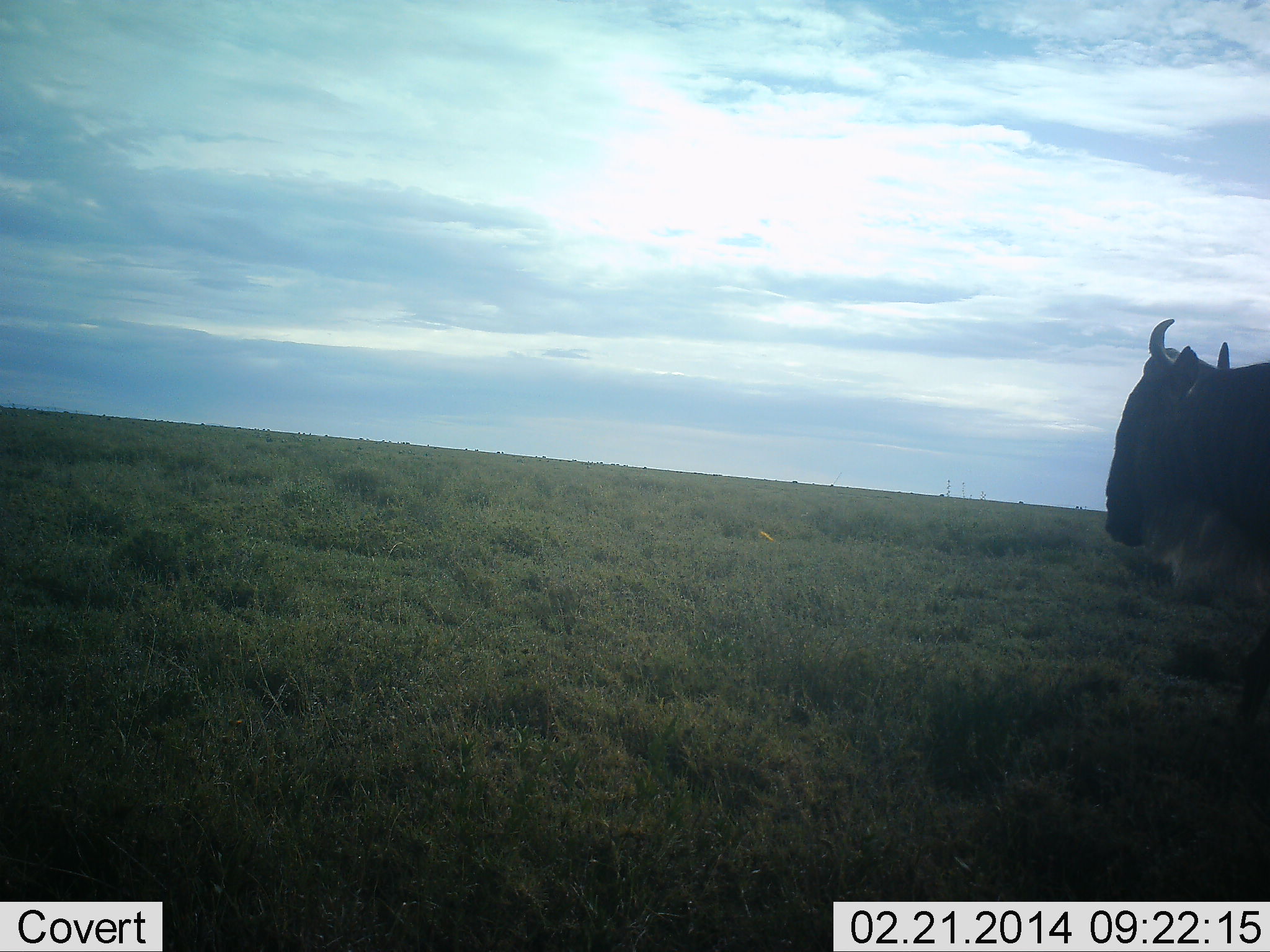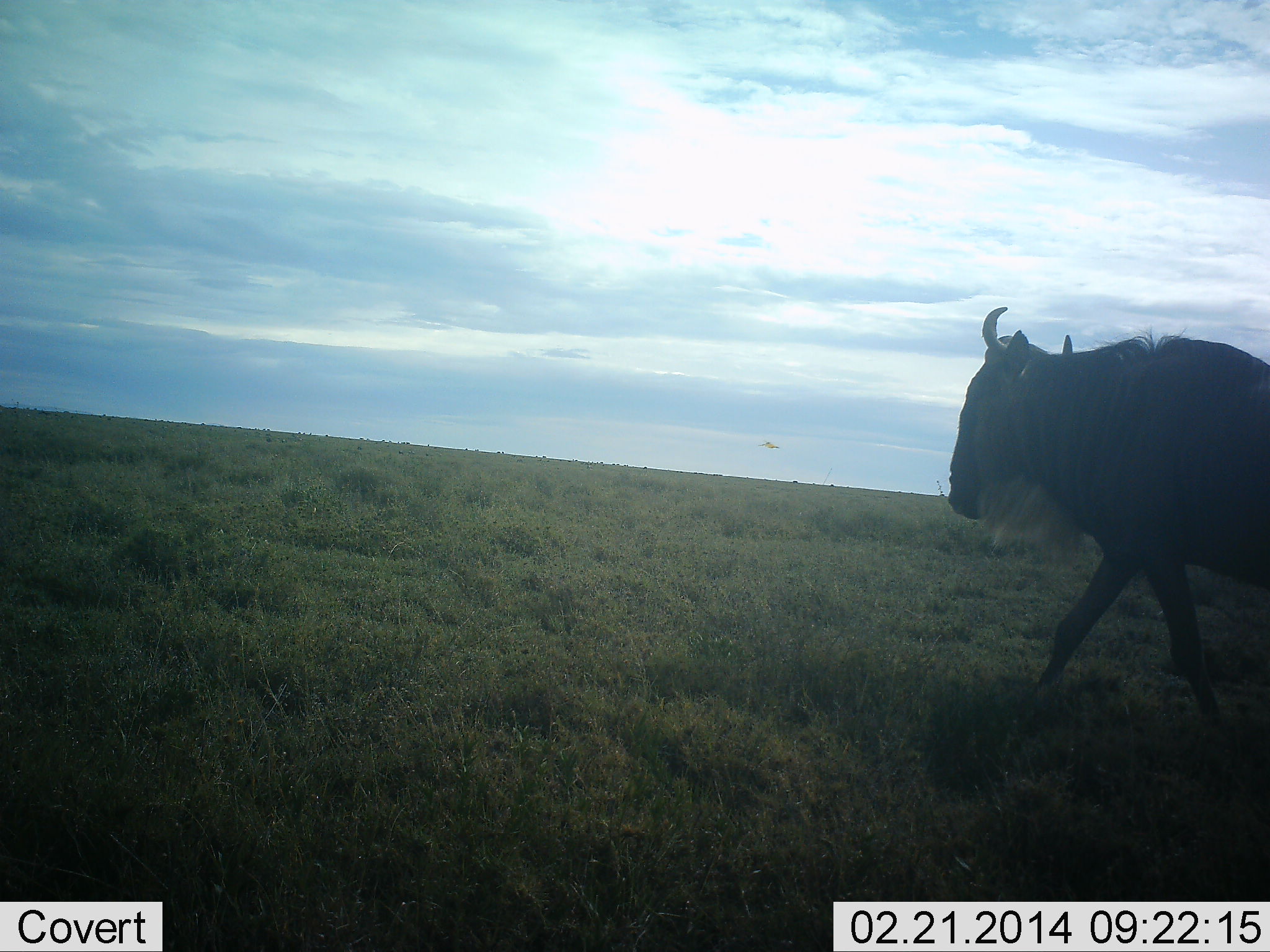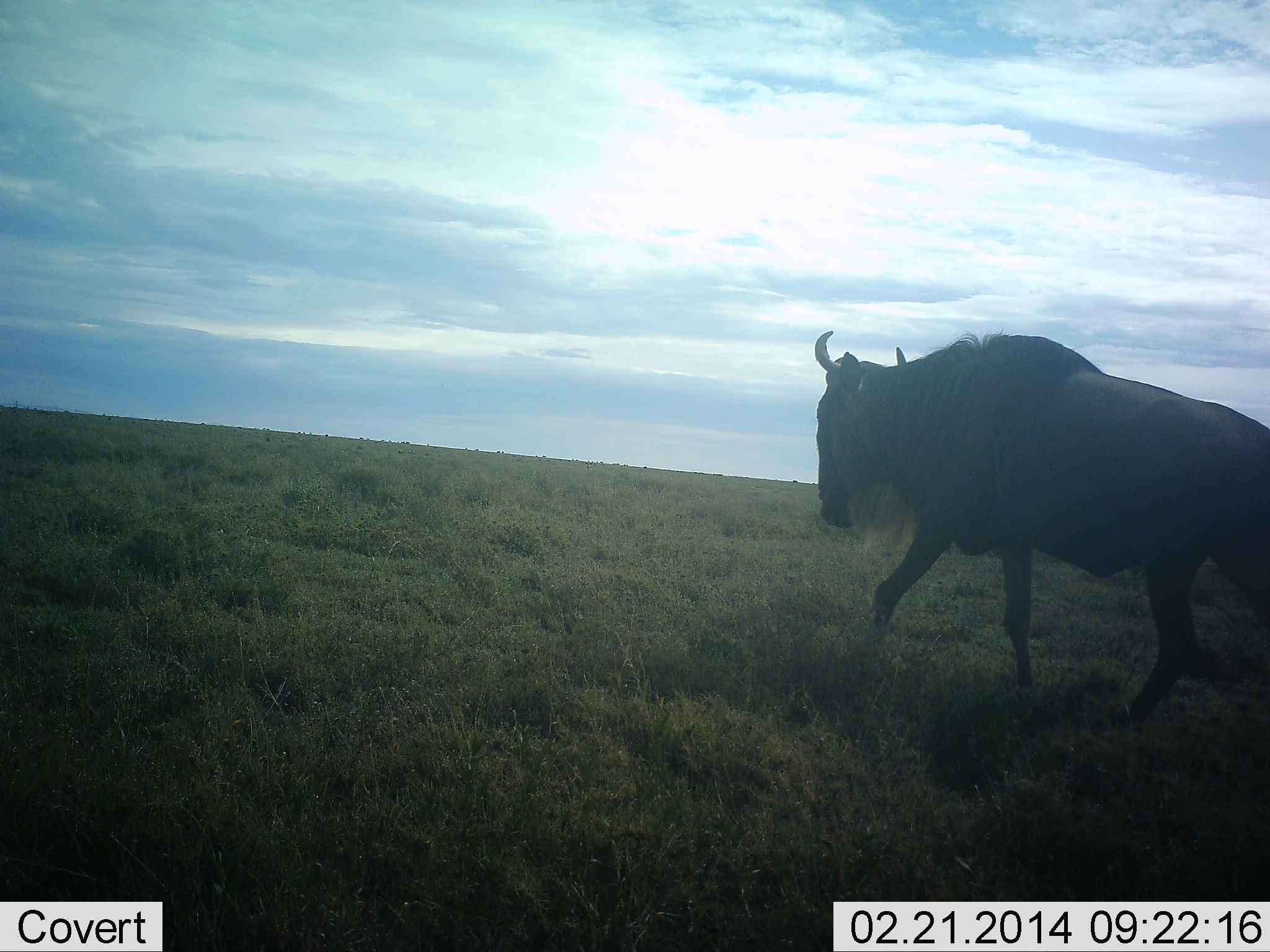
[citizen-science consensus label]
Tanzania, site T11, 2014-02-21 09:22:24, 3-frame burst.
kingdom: Animalia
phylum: Chordata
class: Mammalia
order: Artiodactyla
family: Bovidae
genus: Connochaetes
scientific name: Connochaetes taurinus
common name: blue wildebeest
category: wildebeest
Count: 1.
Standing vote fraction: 0%.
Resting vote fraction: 0%.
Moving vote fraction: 100%.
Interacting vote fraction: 0%.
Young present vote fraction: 0%.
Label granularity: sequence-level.